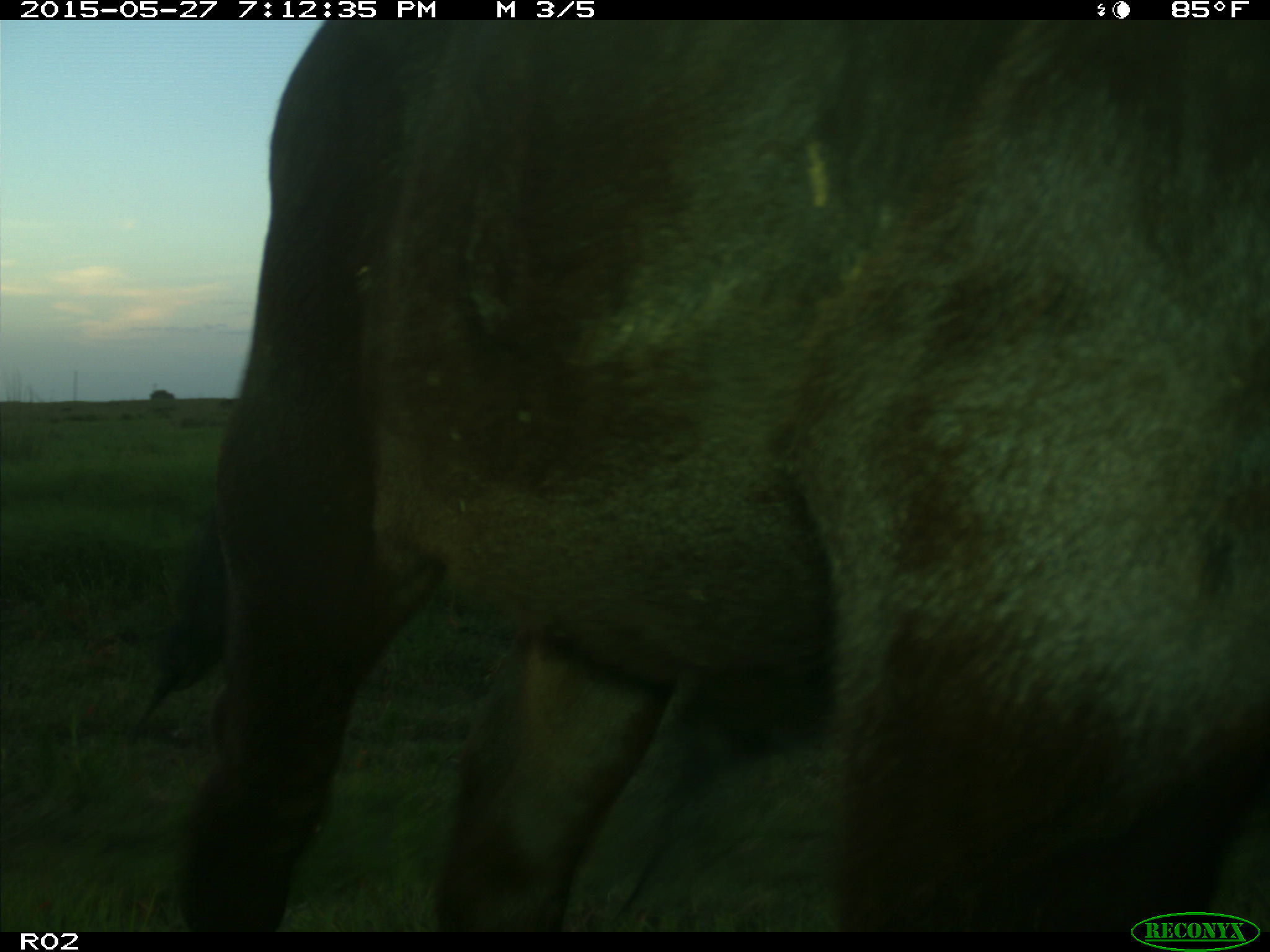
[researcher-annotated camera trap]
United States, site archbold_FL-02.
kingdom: Animalia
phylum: Chordata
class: Mammalia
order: Artiodactyla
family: Bovidae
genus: Bos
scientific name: Bos taurus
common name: domestic cow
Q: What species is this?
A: Bos taurus (domestic cow).